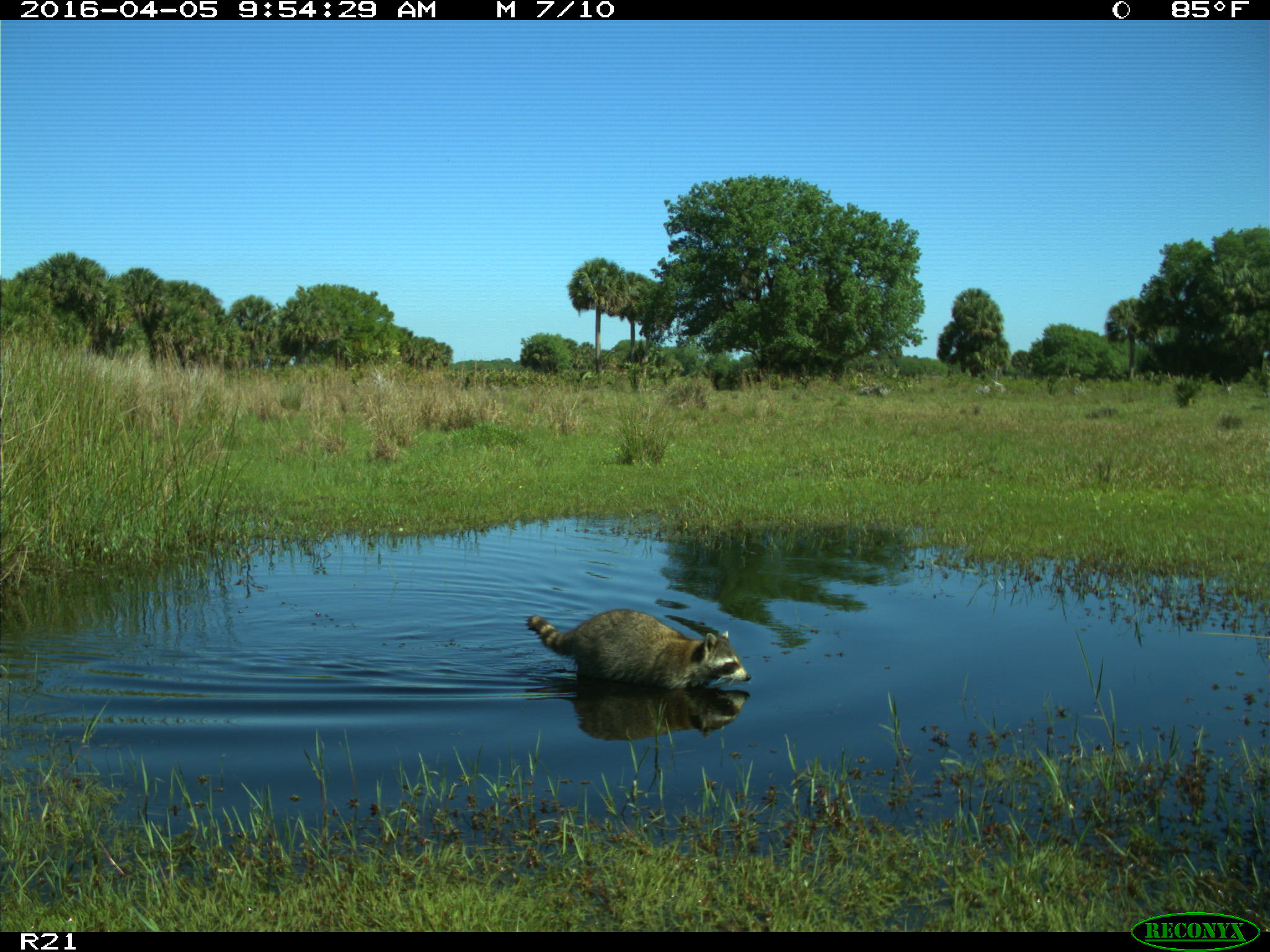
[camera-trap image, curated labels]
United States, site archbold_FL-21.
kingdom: Animalia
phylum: Chordata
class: Mammalia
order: Carnivora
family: Procyonidae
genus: Procyon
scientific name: Procyon lotor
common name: common raccoon